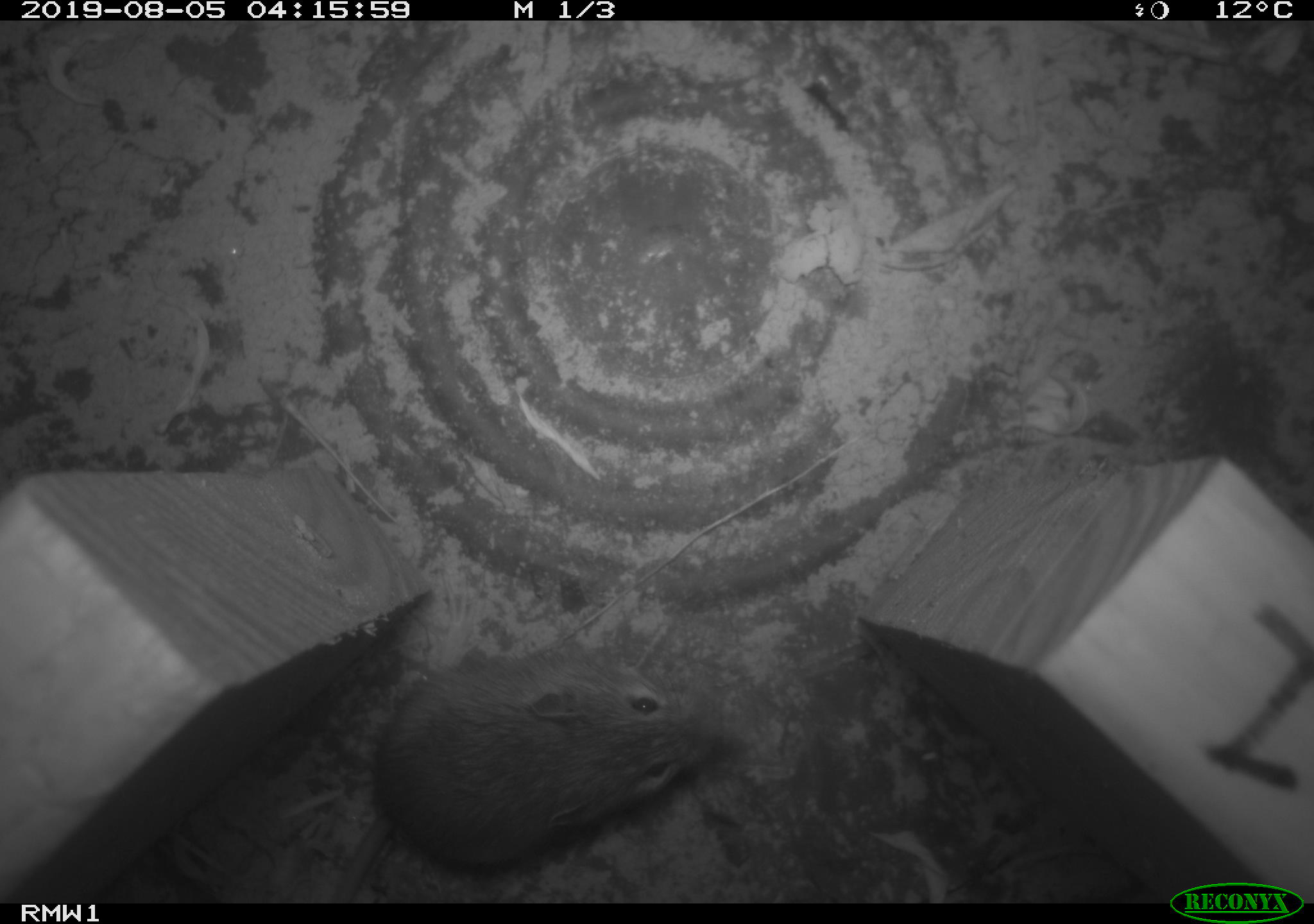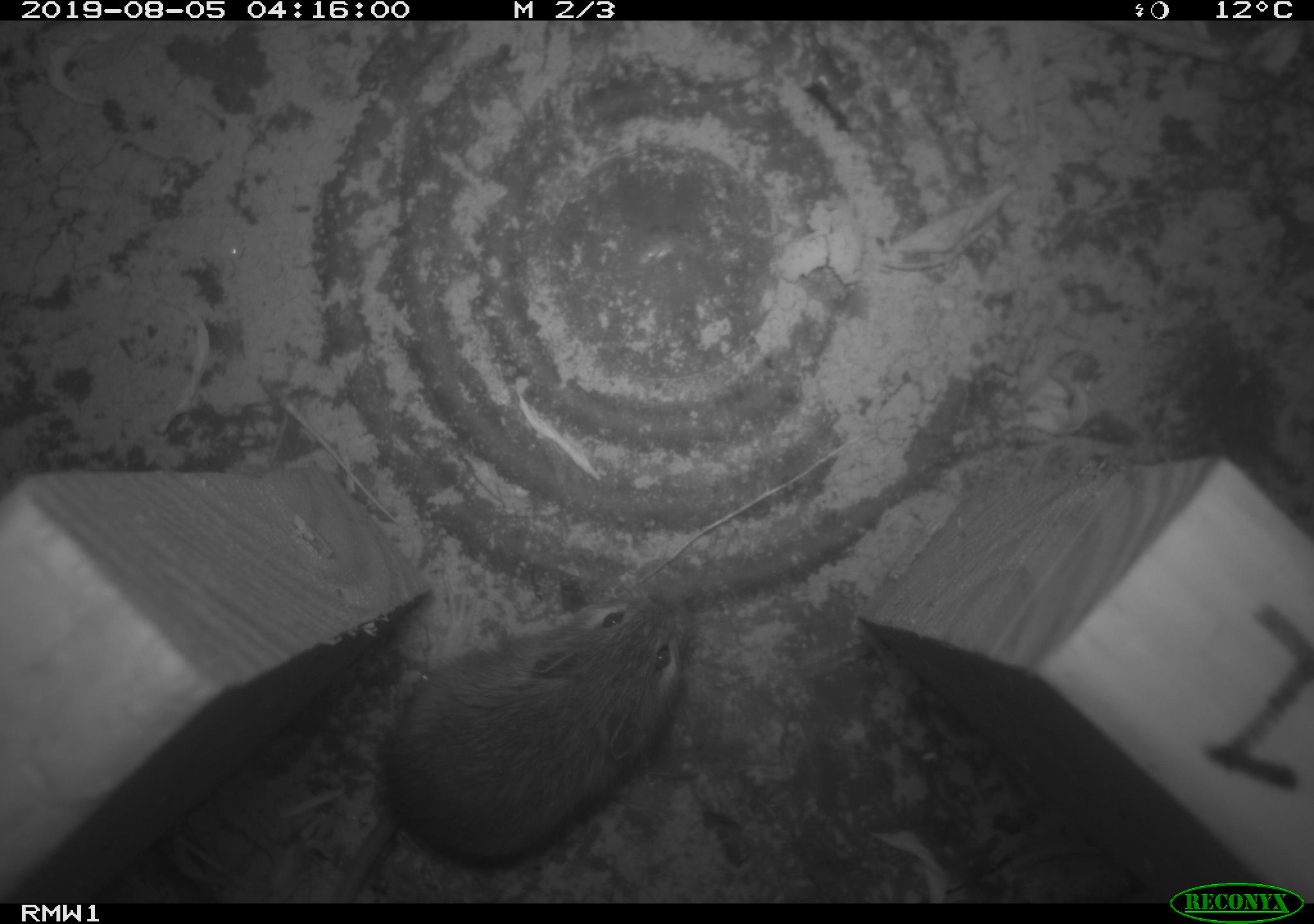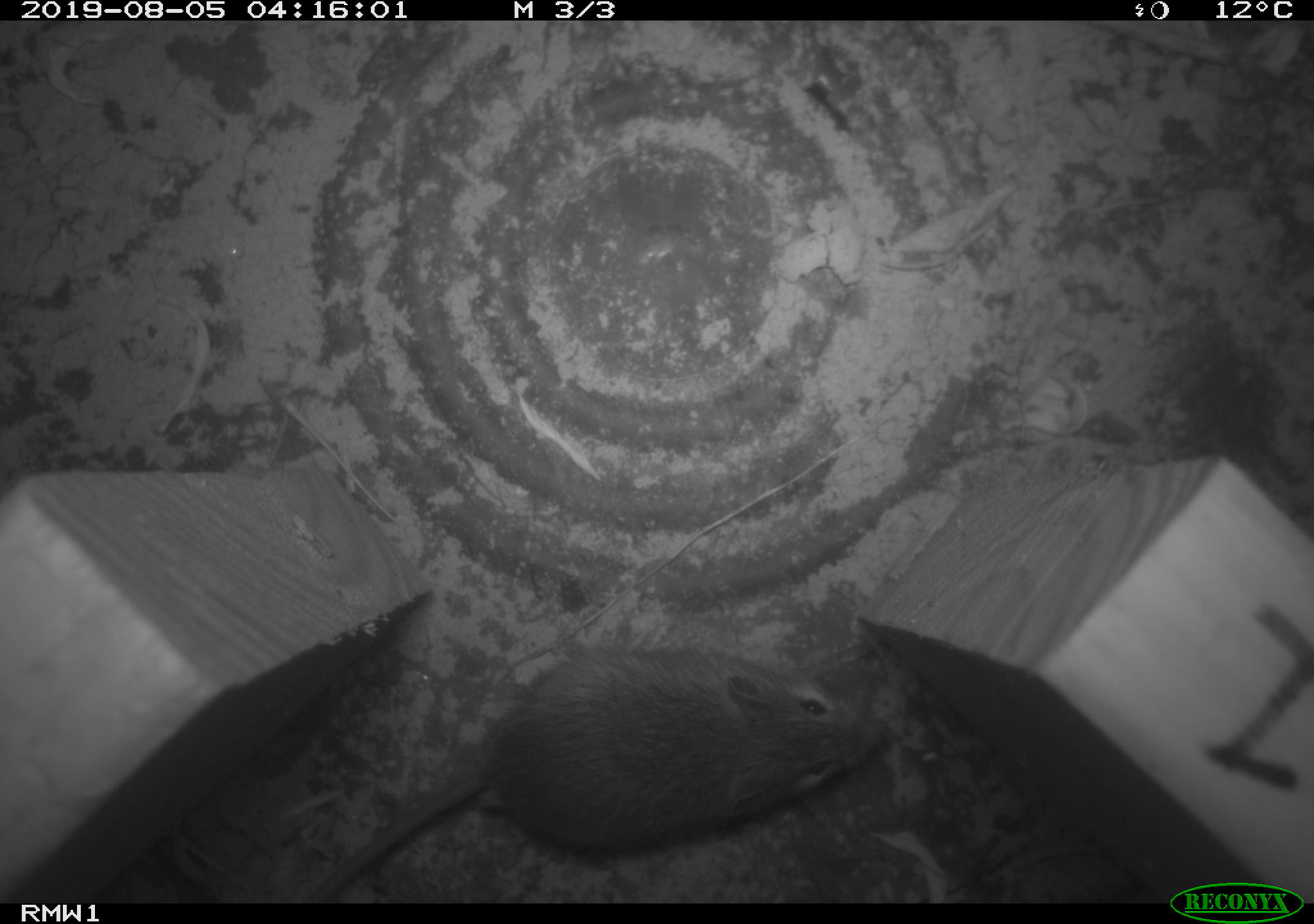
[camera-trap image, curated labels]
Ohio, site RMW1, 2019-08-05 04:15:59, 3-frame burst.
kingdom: Animalia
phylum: Chordata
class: Mammalia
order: Rodentia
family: Zapodidae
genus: Napaeozapus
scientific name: Napaeozapus insignis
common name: woodland jumping mouse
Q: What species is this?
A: Woodland jumping mouse (Napaeozapus insignis).